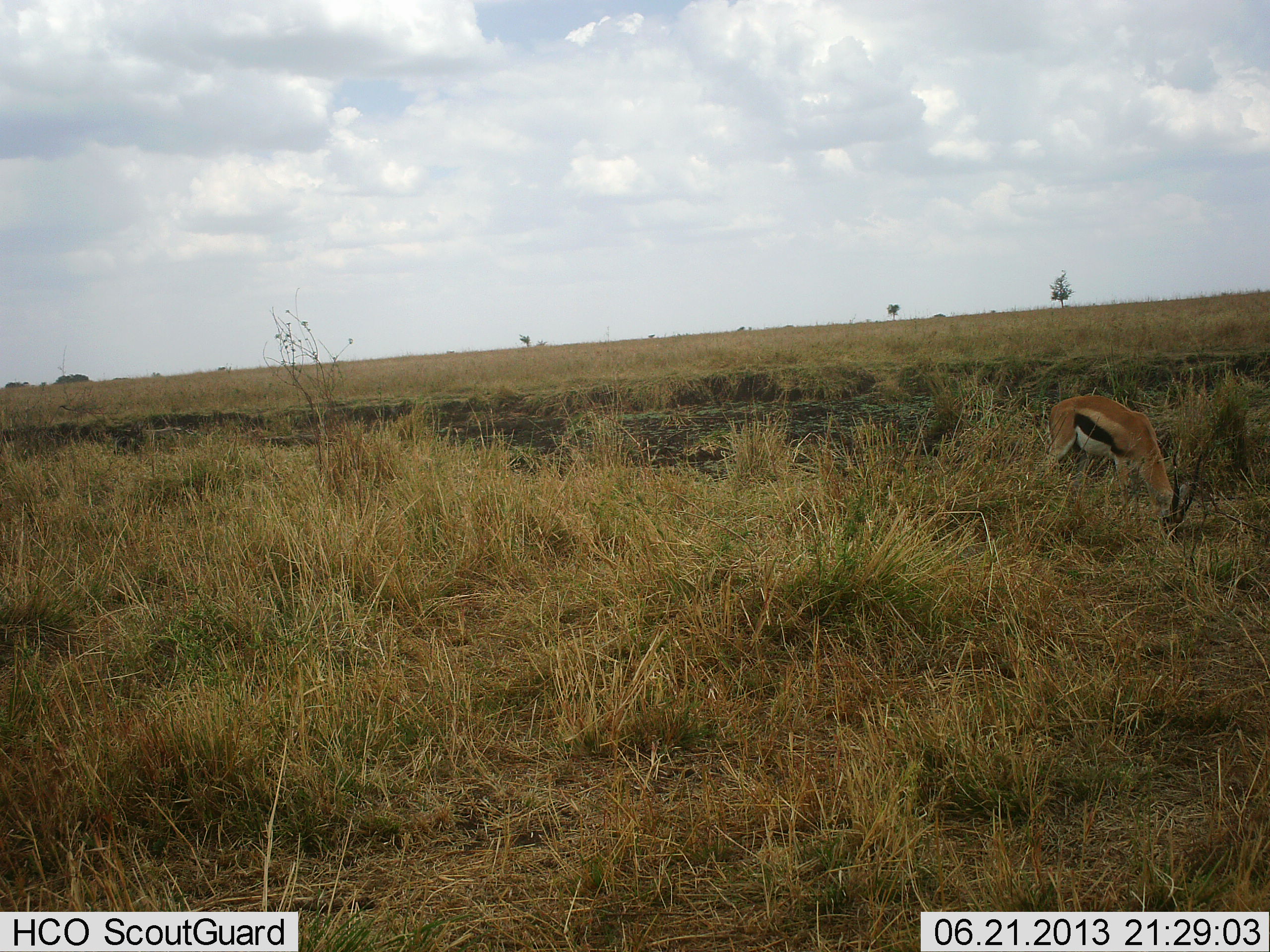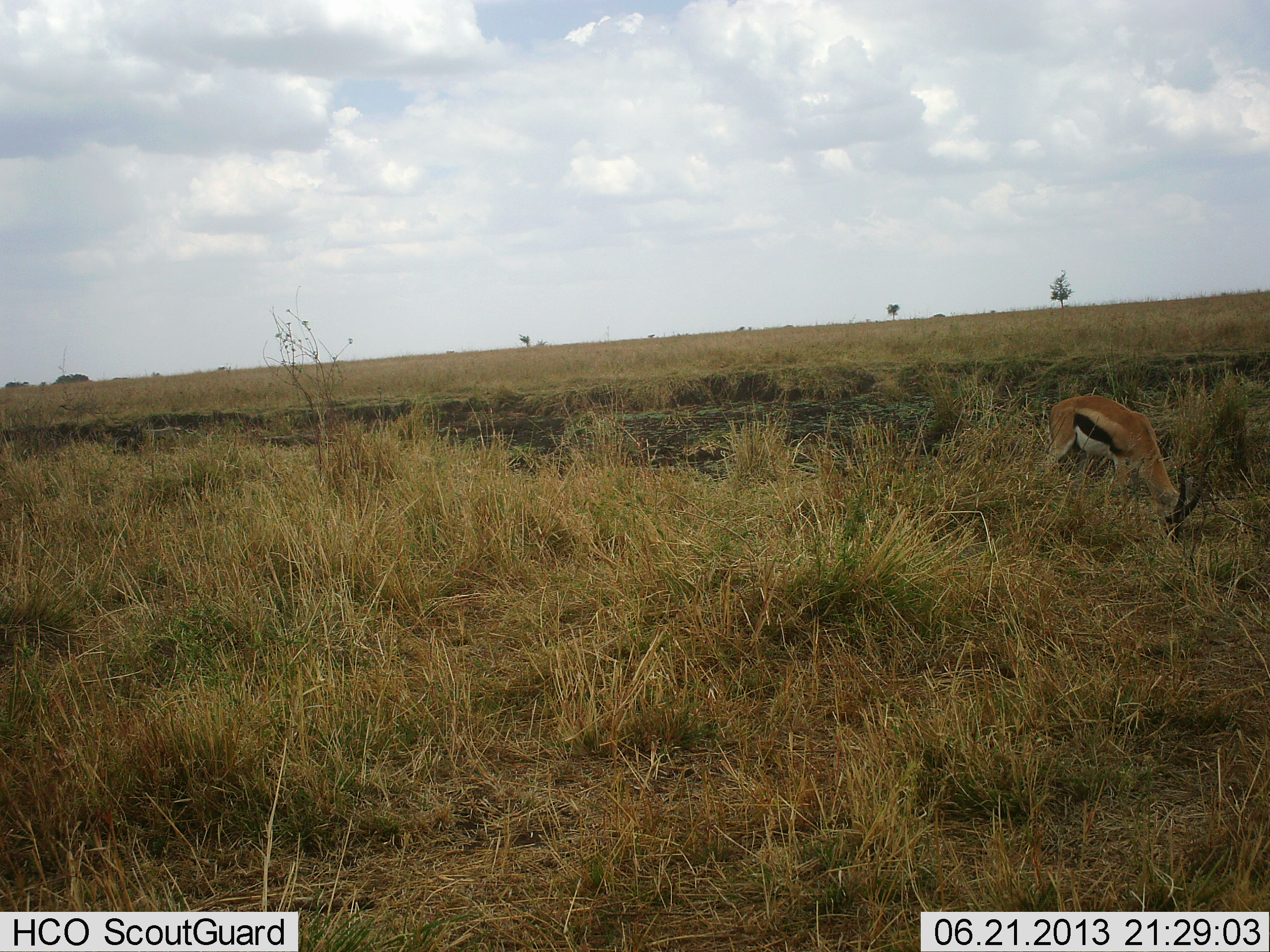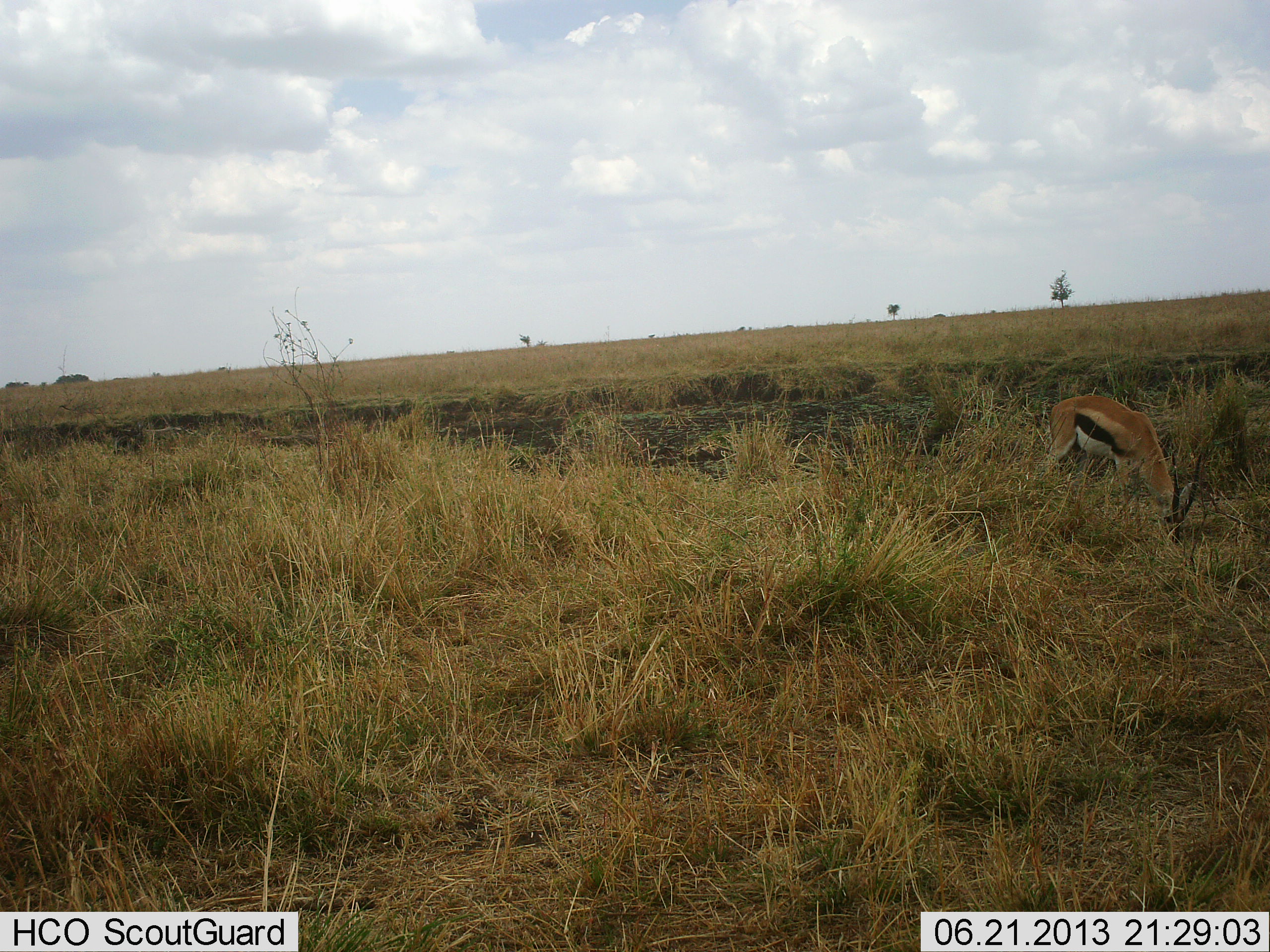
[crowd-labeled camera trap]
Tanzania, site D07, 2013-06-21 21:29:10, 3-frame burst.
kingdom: Animalia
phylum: Chordata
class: Mammalia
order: Artiodactyla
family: Bovidae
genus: Eudorcas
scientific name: Eudorcas thomsonii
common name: thomson's gazelle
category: gazellethomsons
Gazellethomsons (thomson's gazelle) (Eudorcas thomsonii), count 1. Behavior (volunteer vote fractions): standing 19%, resting 0%, moving 0%, interacting 0%. Young present (vote fraction): 0%. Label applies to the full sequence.